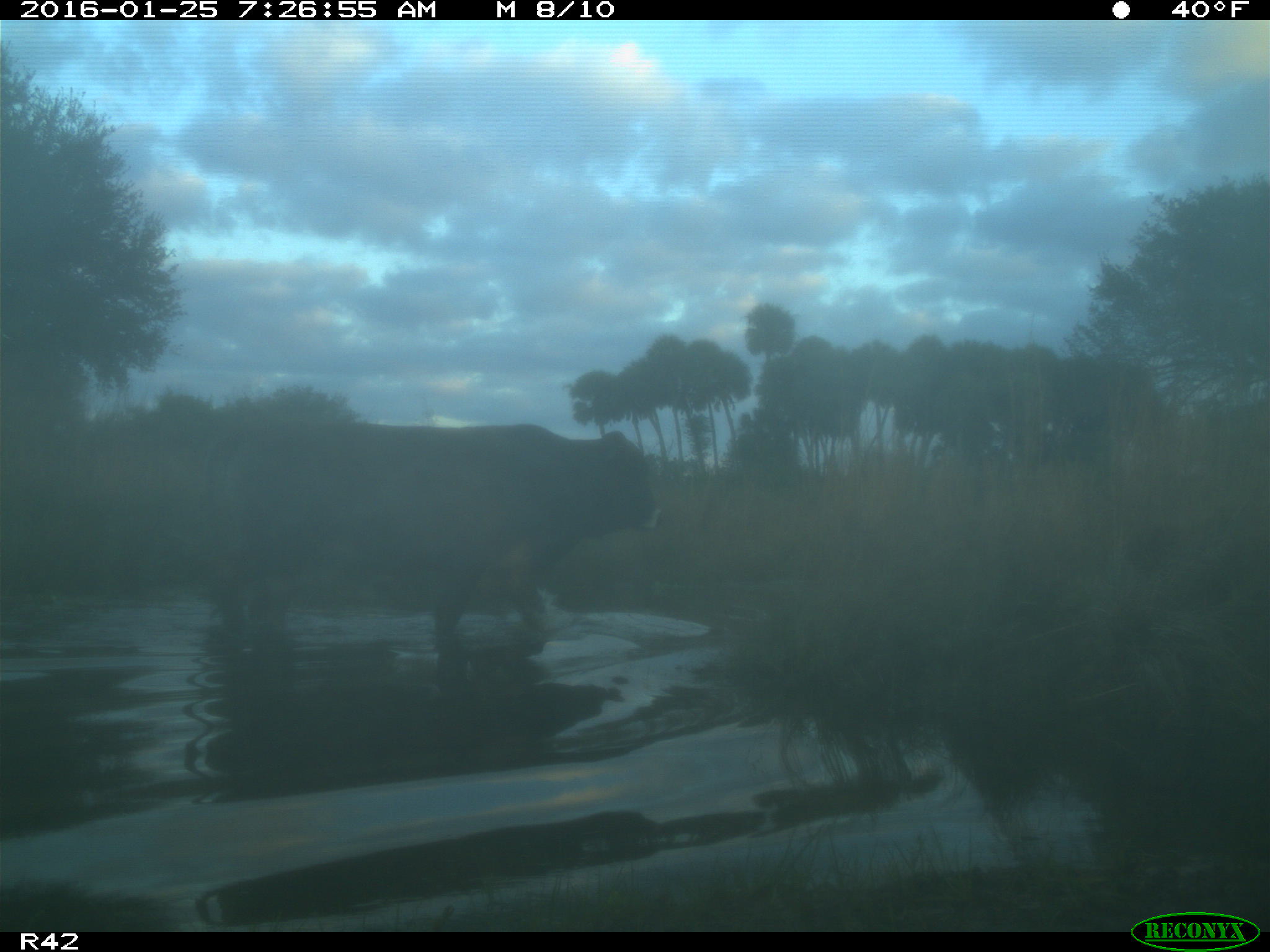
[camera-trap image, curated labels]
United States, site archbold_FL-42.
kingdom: Animalia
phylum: Chordata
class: Mammalia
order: Artiodactyla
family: Bovidae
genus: Bos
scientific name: Bos taurus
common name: domestic cow